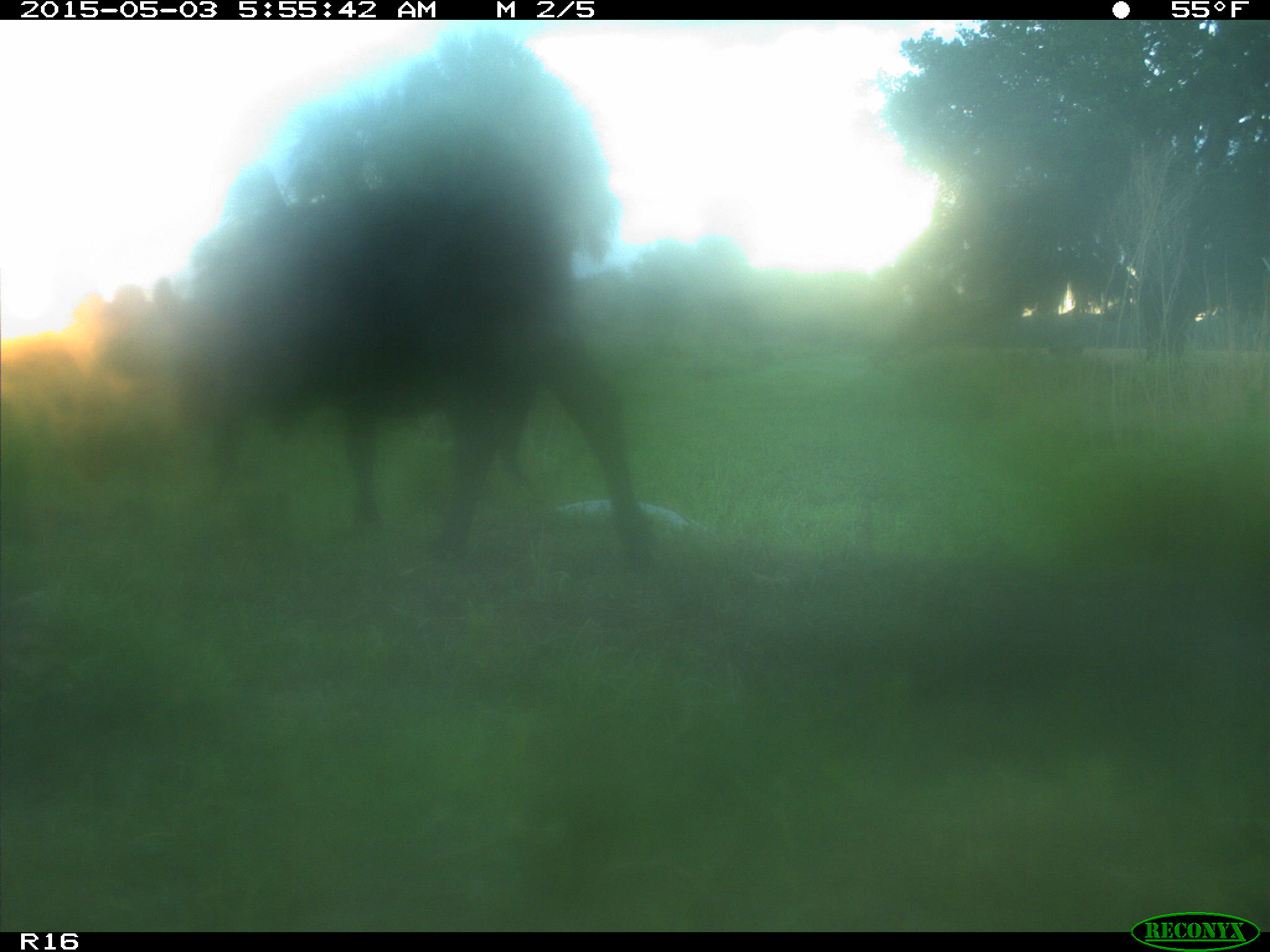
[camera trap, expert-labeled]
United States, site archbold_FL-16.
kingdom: Animalia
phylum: Chordata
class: Mammalia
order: Artiodactyla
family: Bovidae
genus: Bos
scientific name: Bos taurus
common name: domestic cow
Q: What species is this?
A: Bos taurus (domestic cow).